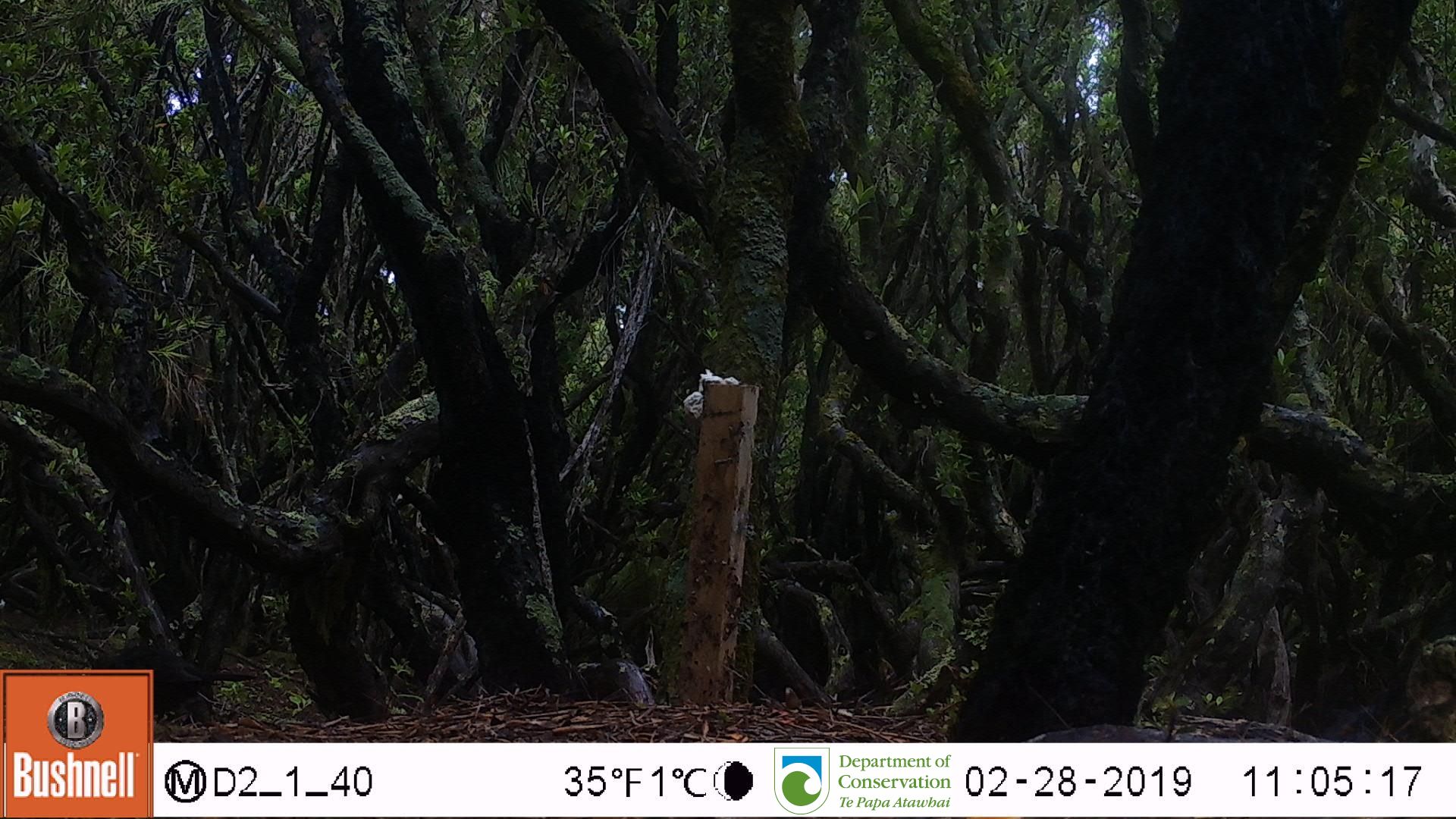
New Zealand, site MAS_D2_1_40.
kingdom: Animalia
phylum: Chordata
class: Aves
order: Passeriformes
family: Turdidae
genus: Turdus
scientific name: Turdus merula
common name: eurasian blackbird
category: blackbird